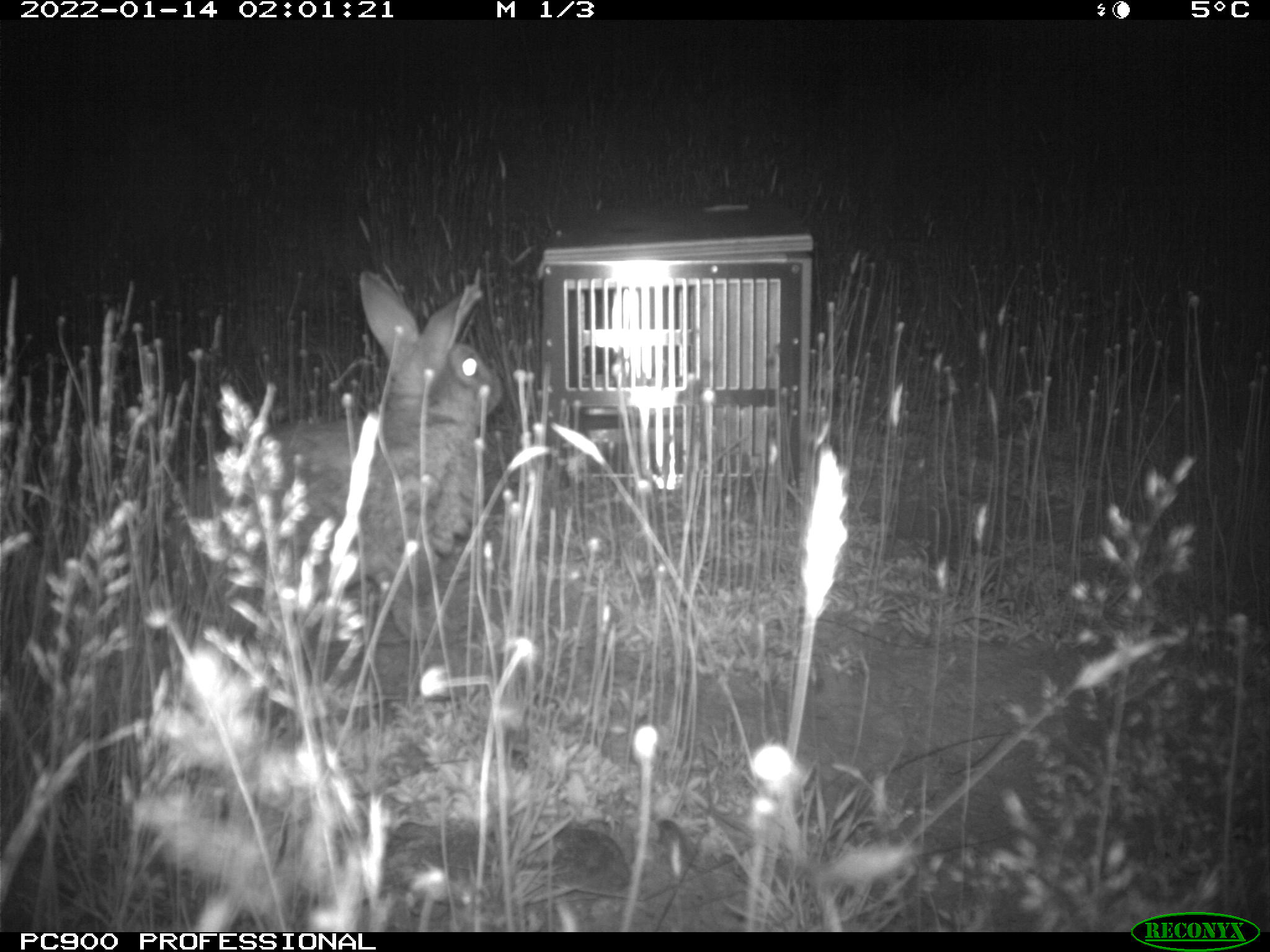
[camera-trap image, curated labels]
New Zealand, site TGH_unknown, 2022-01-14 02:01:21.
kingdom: Animalia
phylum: Chordata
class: Mammalia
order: Lagomorpha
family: Leporidae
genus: Oryctolagus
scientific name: Oryctolagus cuniculus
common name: european rabbit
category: rabbit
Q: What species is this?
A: Rabbit (european rabbit) (Oryctolagus cuniculus).